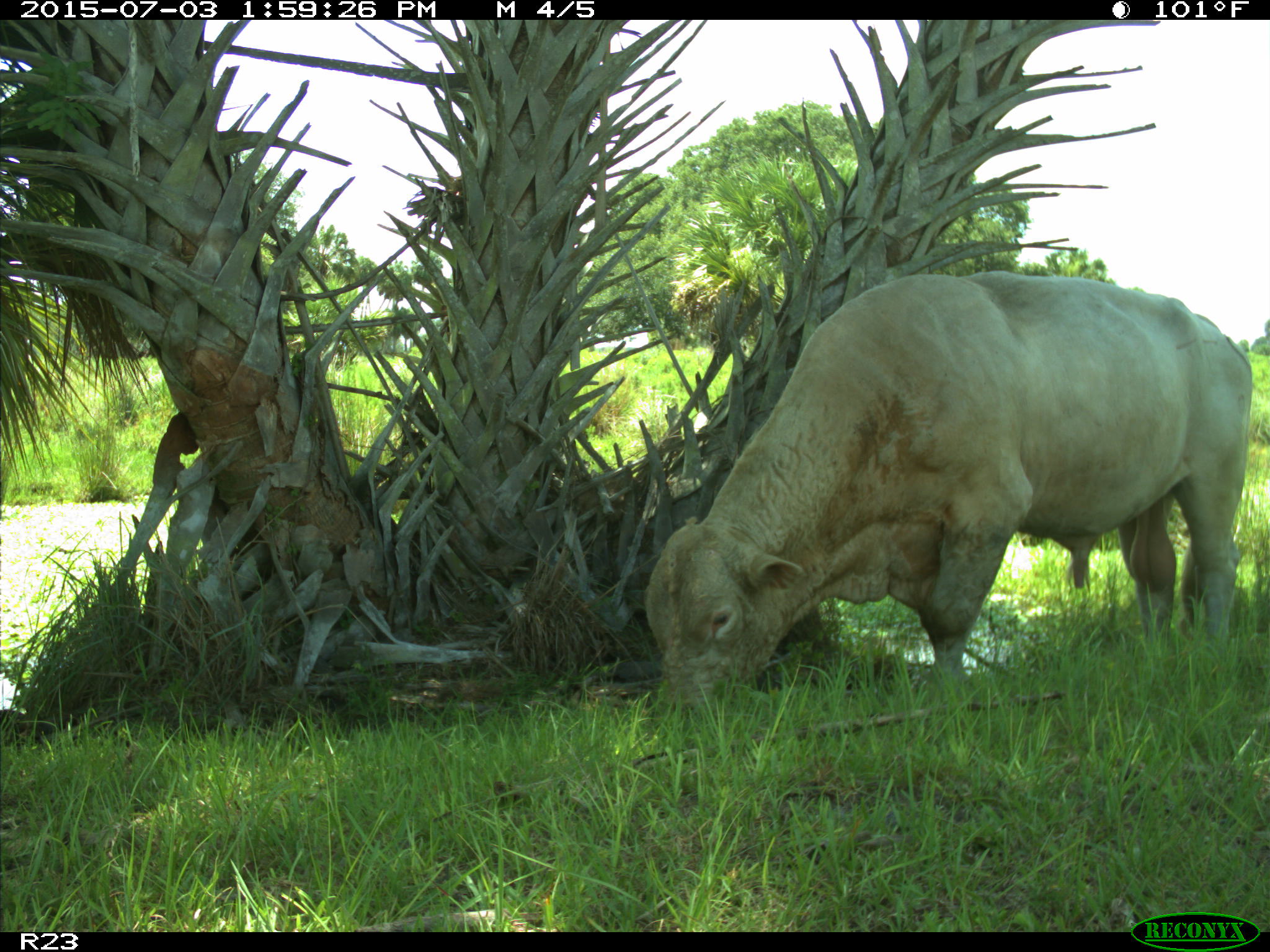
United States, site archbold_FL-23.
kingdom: Animalia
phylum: Chordata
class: Mammalia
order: Artiodactyla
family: Bovidae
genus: Bos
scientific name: Bos taurus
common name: domestic cow